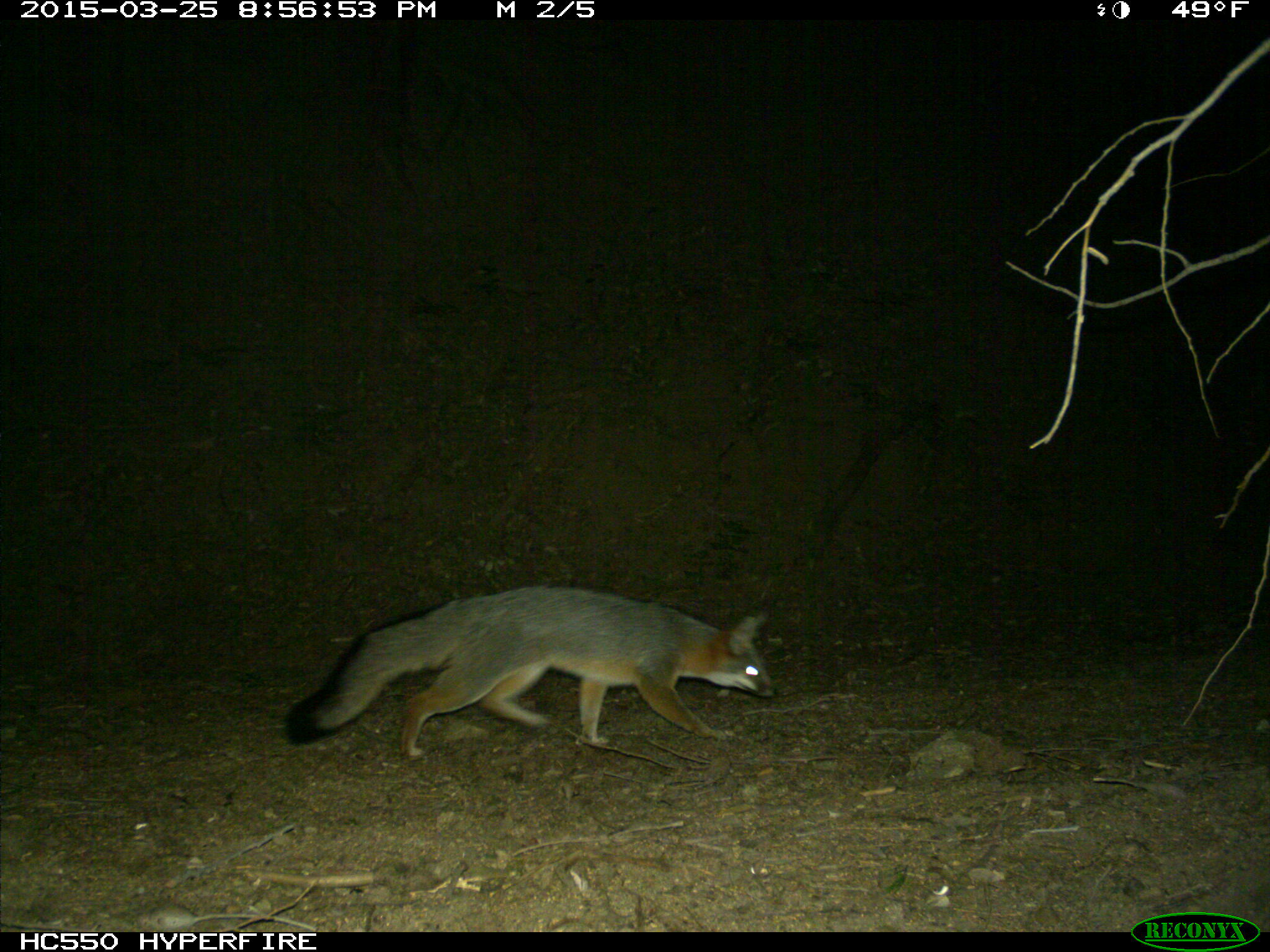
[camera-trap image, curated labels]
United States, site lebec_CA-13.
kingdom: Animalia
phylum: Chordata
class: Mammalia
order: Carnivora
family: Canidae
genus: Urocyon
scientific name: Urocyon cinereoargenteus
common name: gray fox